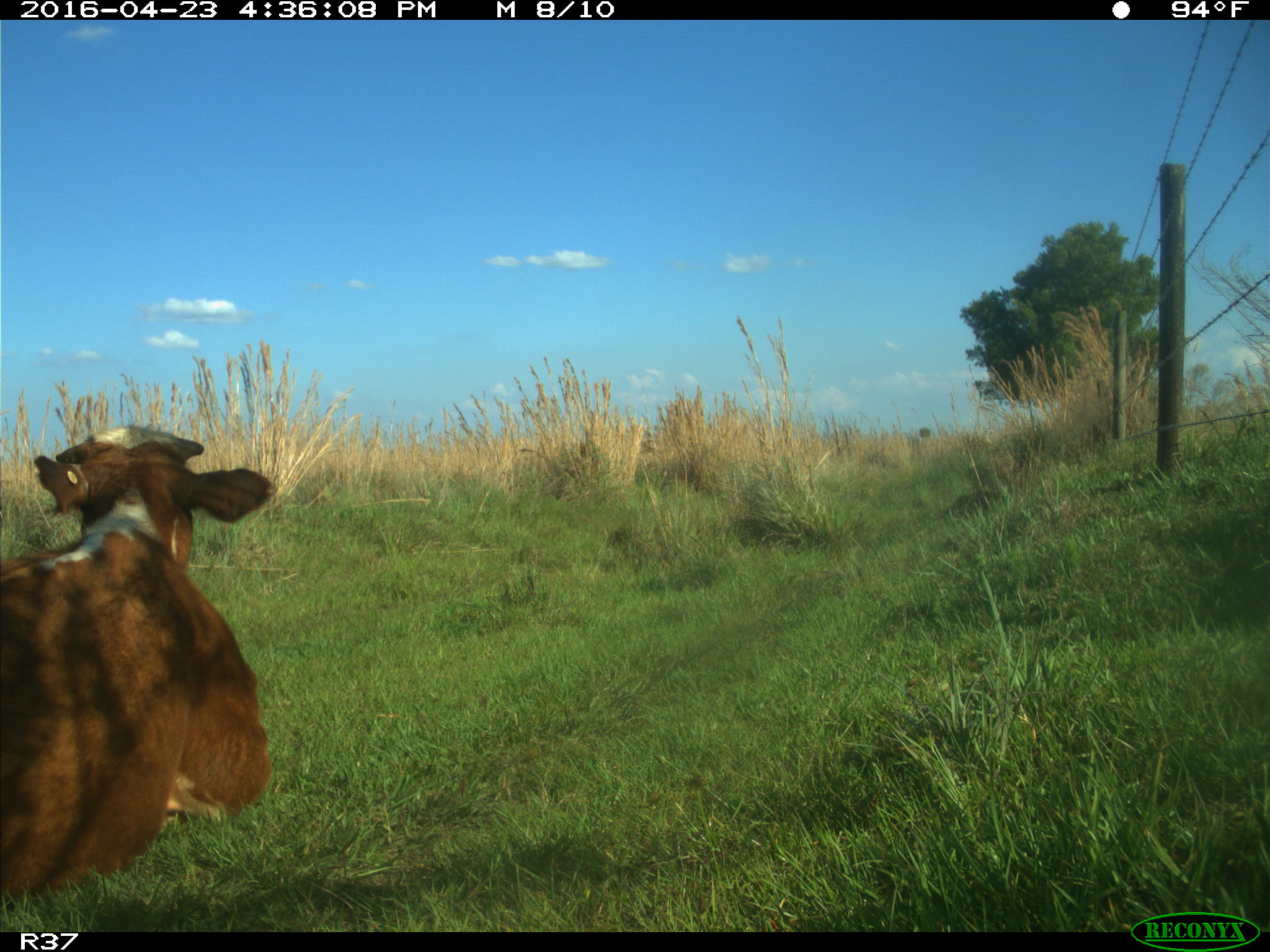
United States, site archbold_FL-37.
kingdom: Animalia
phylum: Chordata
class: Mammalia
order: Artiodactyla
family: Bovidae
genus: Bos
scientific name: Bos taurus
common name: domestic cow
Bos taurus (domestic cow).